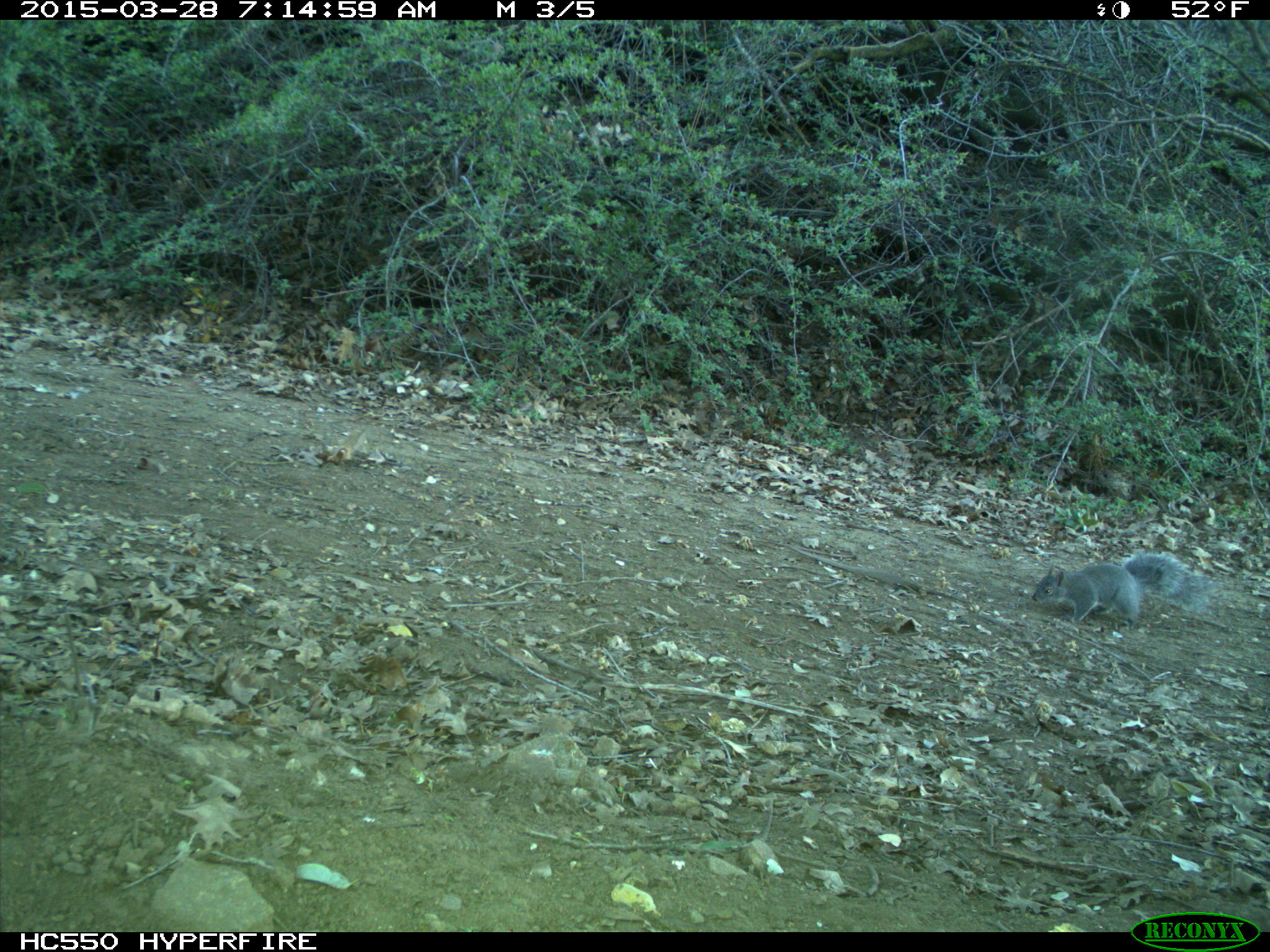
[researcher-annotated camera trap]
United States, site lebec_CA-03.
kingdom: Animalia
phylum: Chordata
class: Mammalia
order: Rodentia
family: Sciuridae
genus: Sciurus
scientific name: Sciurus carolinensis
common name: eastern gray squirrel